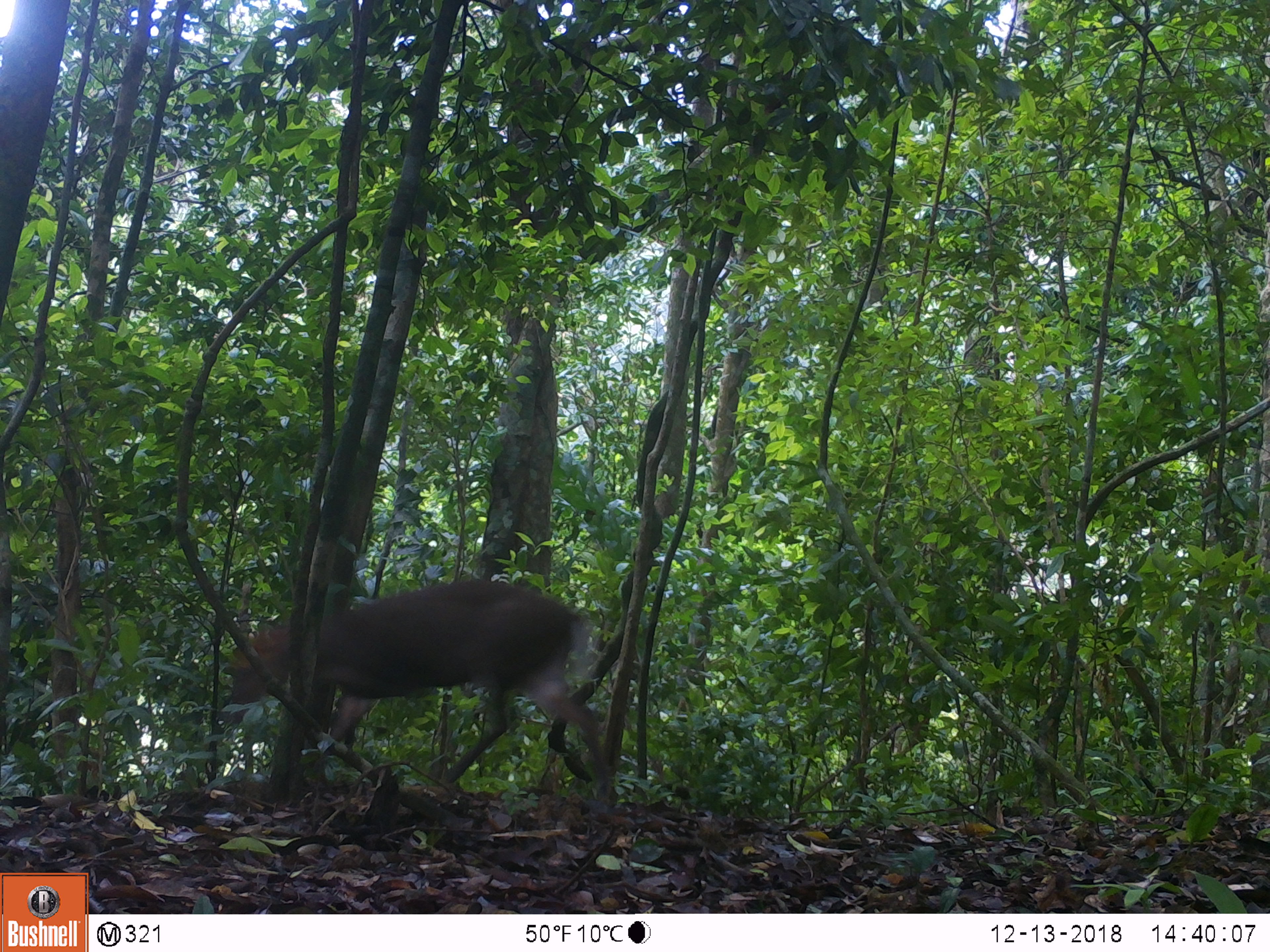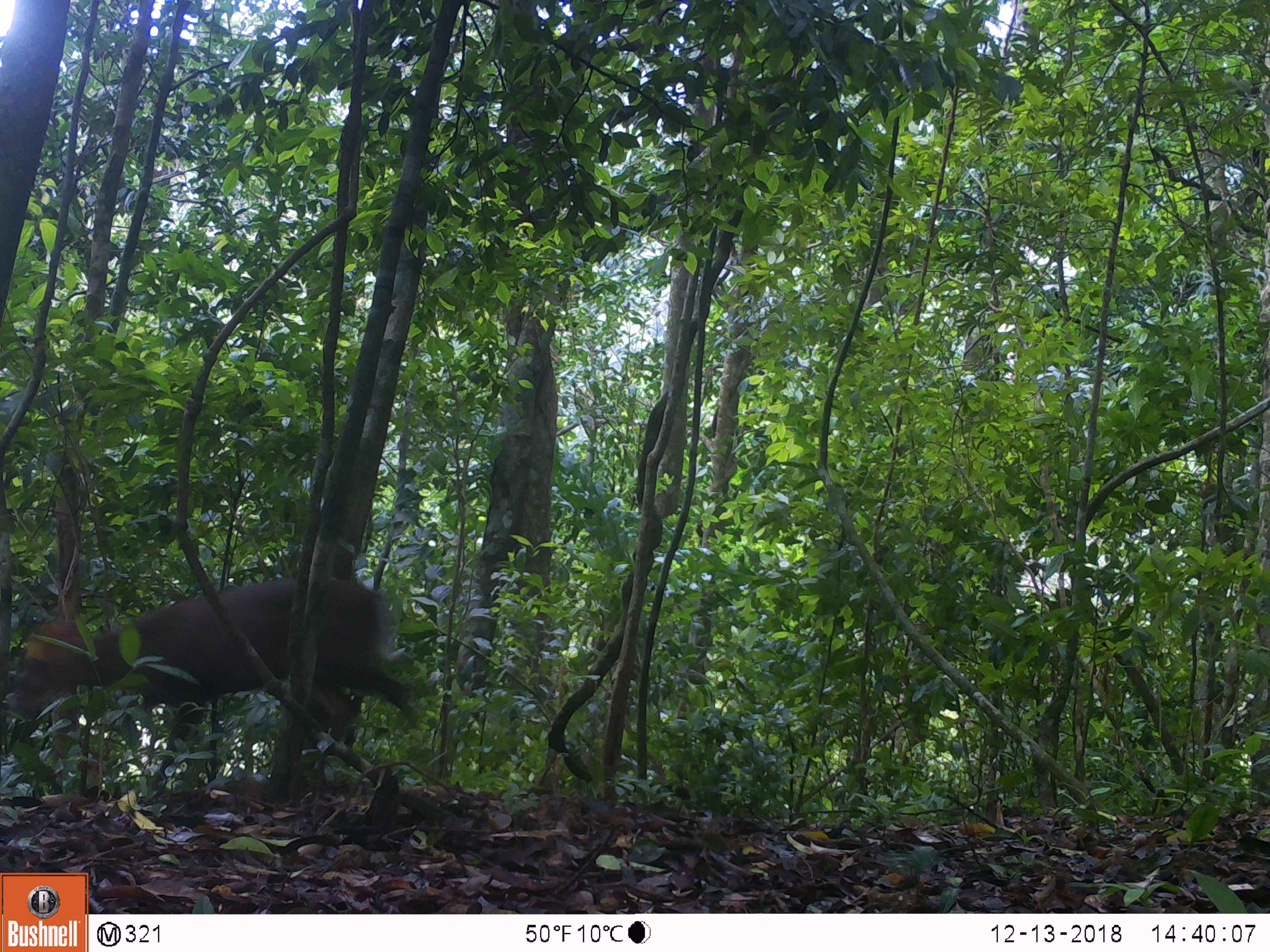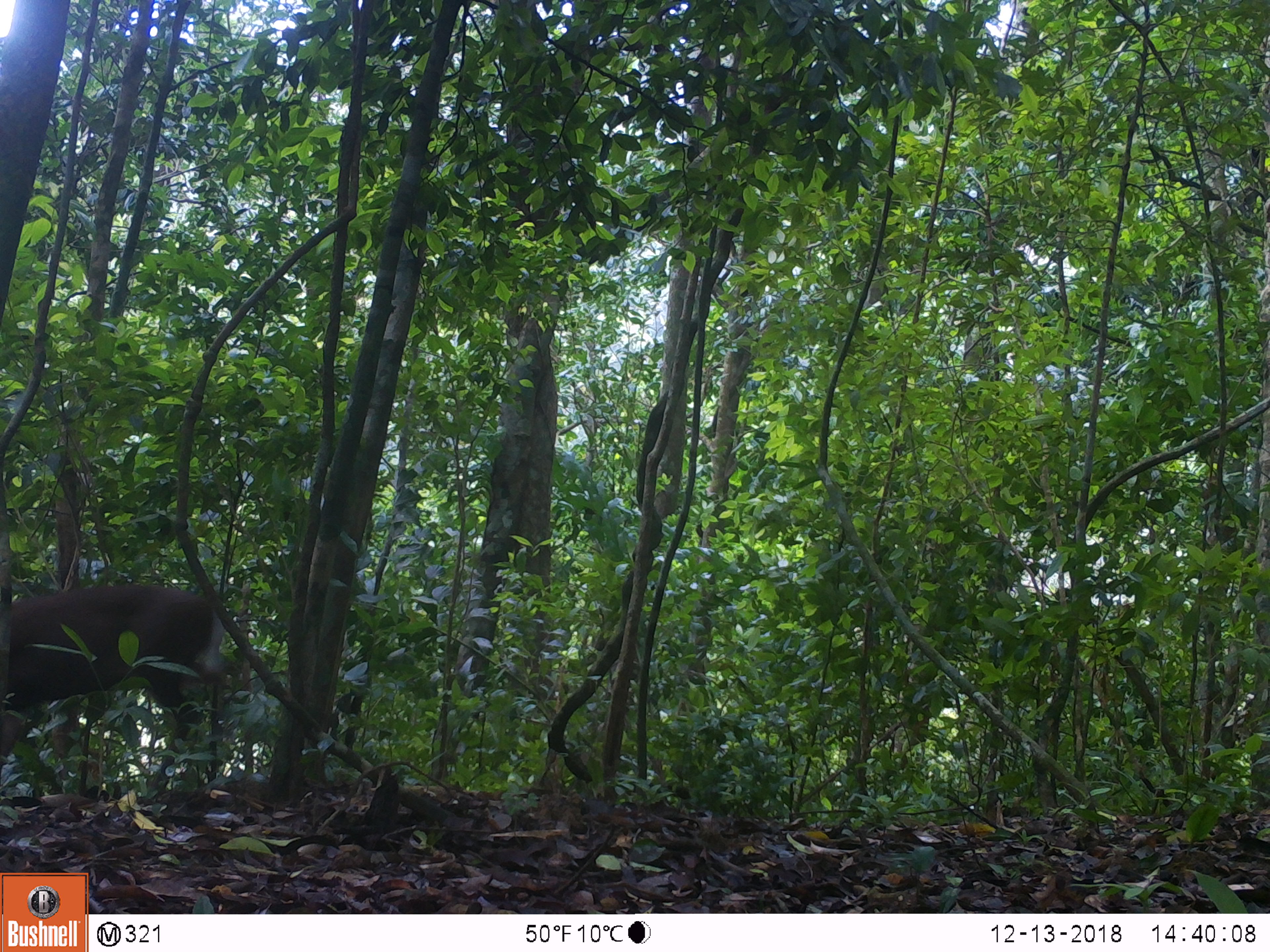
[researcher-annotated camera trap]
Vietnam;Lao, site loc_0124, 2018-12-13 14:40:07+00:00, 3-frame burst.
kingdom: Animalia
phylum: Chordata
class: Mammalia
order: Artiodactyla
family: Cervidae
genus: Muntiacus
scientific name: Muntiacus rooseveltorum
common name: roosevelt's muntjac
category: roosevelts muntjac group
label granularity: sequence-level